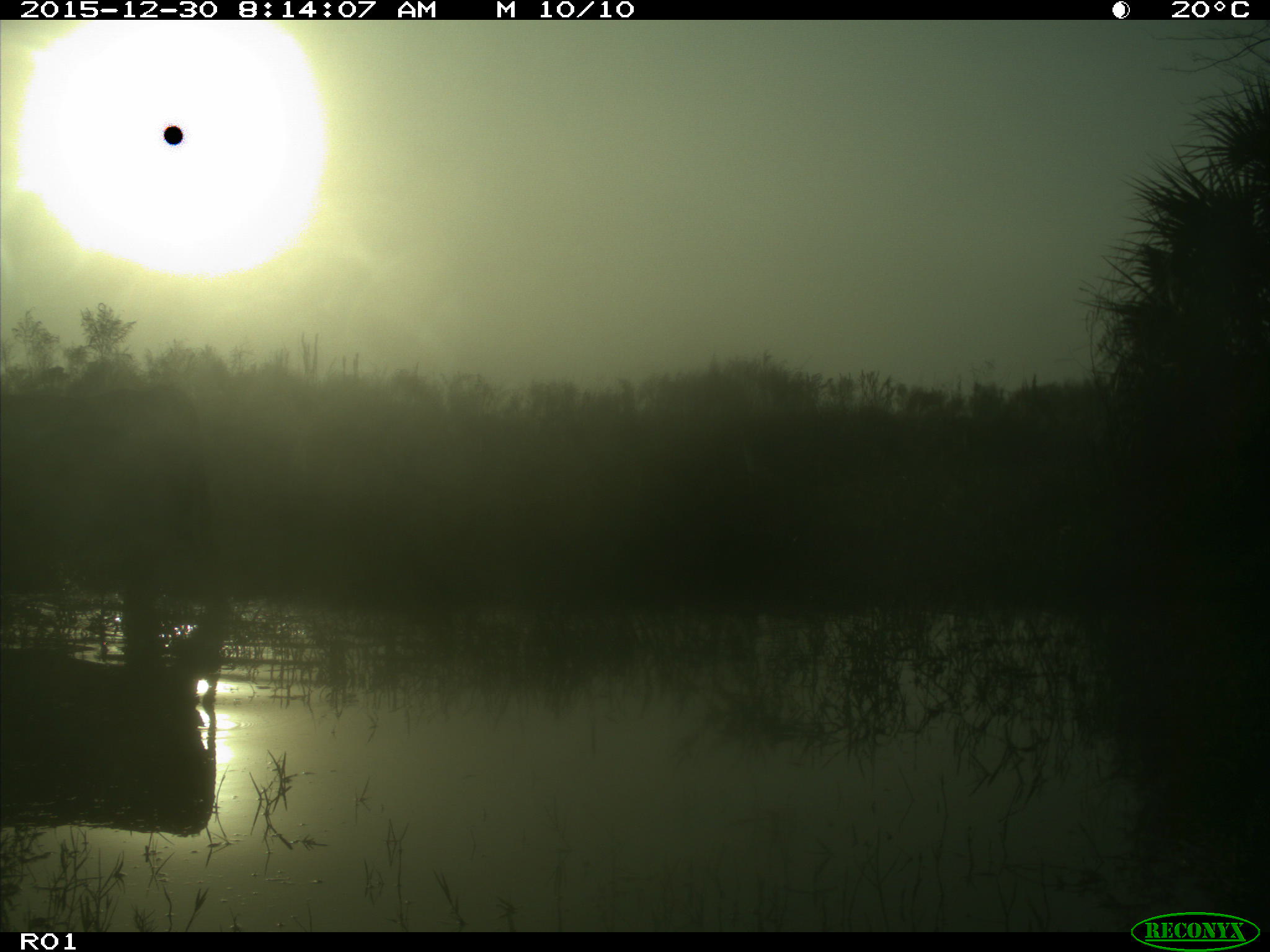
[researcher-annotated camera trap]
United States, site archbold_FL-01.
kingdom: Animalia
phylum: Chordata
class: Mammalia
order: Artiodactyla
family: Bovidae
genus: Bos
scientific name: Bos taurus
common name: domestic cow